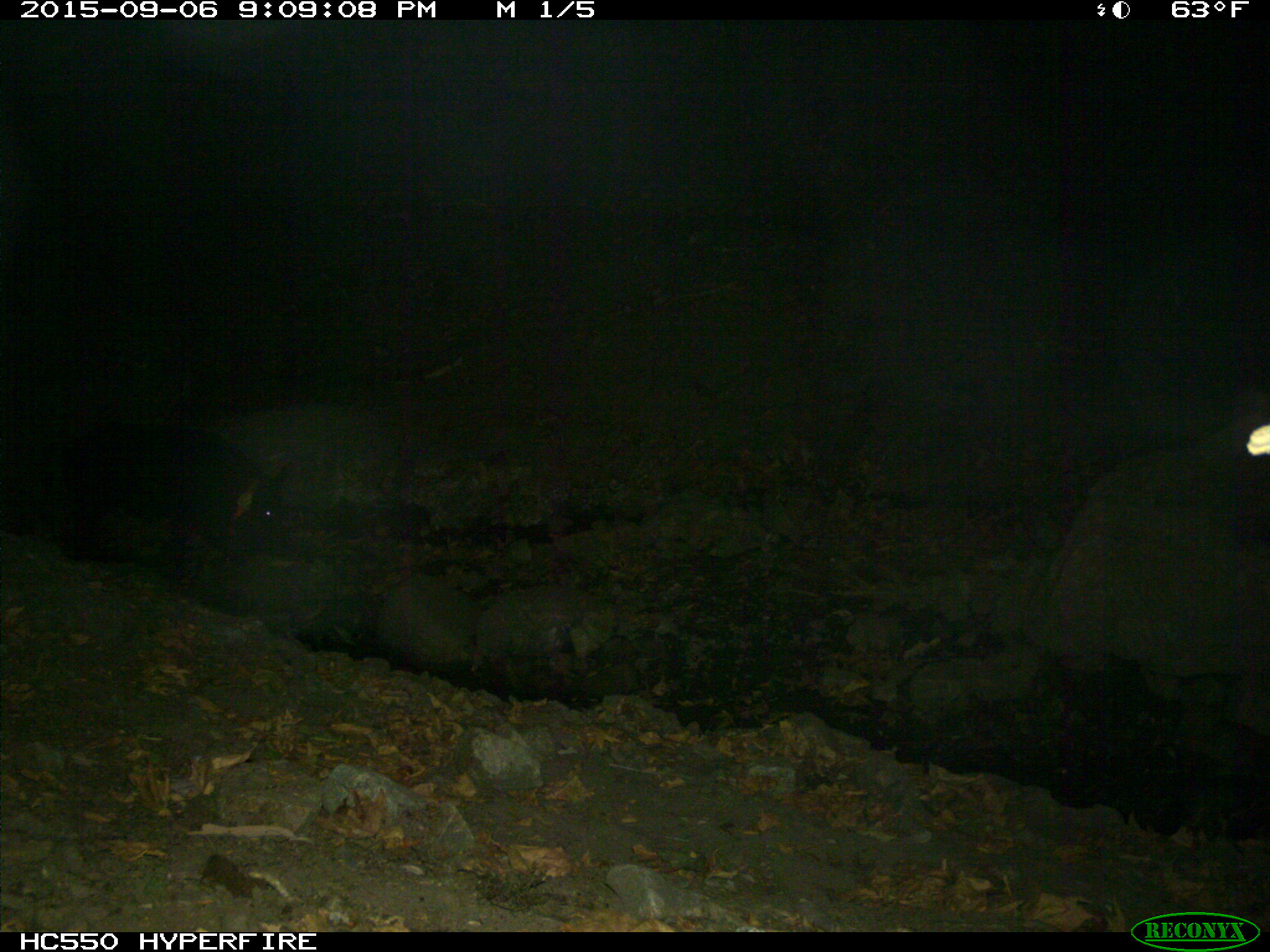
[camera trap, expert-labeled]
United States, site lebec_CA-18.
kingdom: Animalia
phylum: Chordata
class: Mammalia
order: Artiodactyla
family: Suidae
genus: Sus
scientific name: Sus scrofa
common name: wild boar